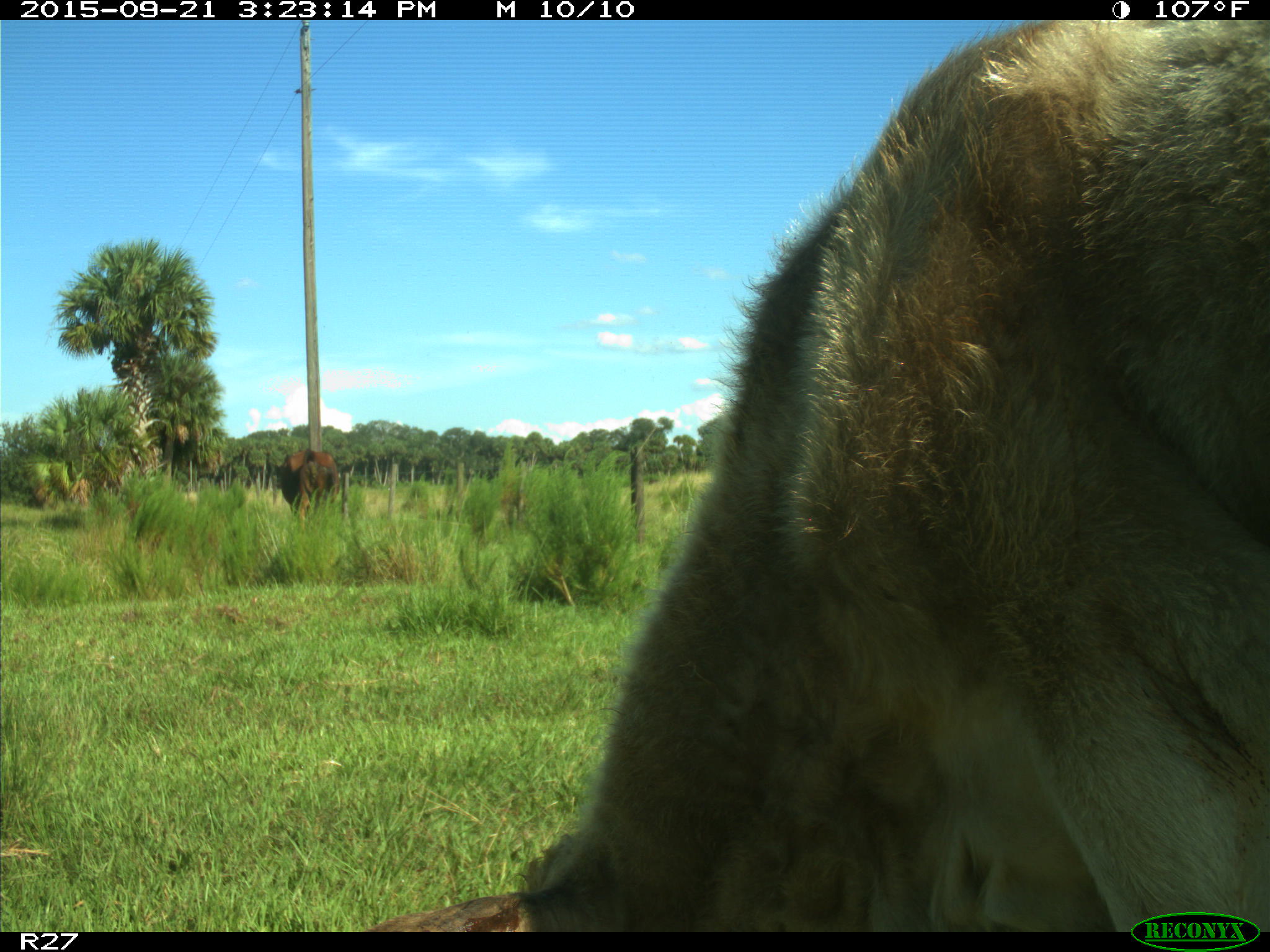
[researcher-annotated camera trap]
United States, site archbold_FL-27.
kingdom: Animalia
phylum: Chordata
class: Mammalia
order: Artiodactyla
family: Bovidae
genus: Bos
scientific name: Bos taurus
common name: domestic cow